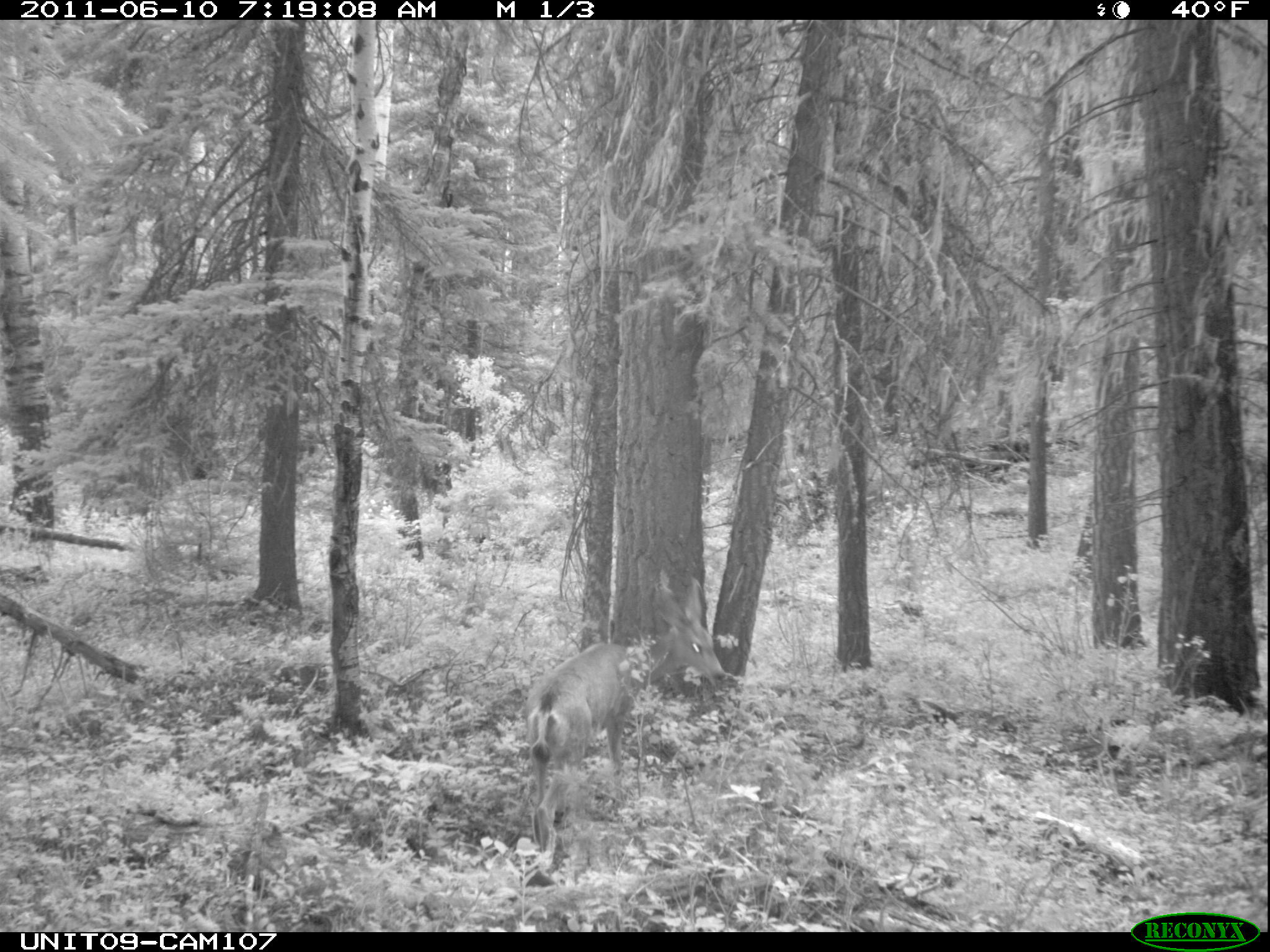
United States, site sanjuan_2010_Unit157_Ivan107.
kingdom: Animalia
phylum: Chordata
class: Mammalia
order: Artiodactyla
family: Cervidae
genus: Odocoileus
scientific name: Odocoileus hemionus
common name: mule deer